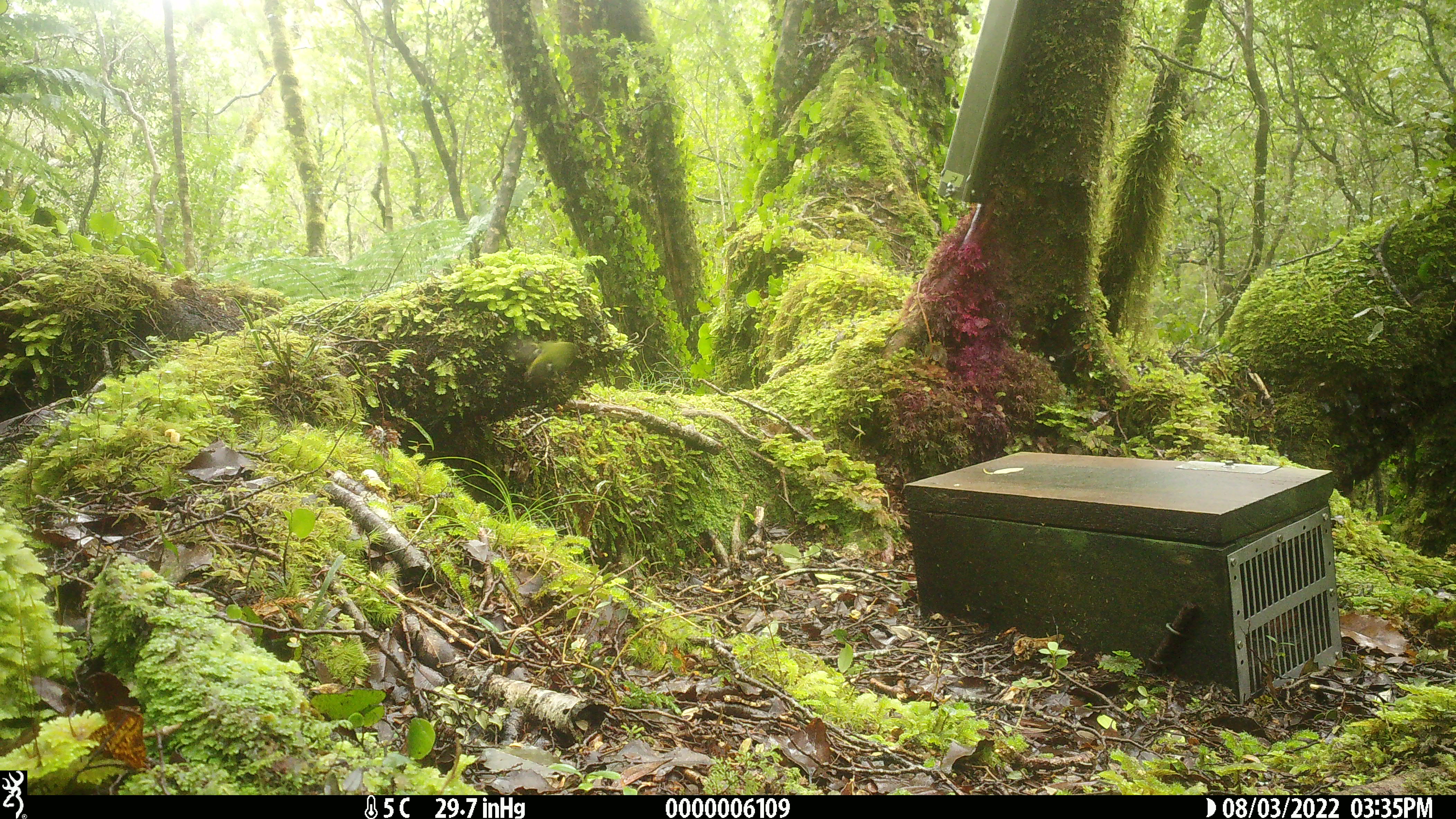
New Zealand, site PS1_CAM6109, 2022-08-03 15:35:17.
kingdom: Animalia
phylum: Chordata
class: Aves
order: Passeriformes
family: Acanthisittidae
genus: Acanthisitta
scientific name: Acanthisitta chloris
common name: rifleman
Rifleman (Acanthisitta chloris).